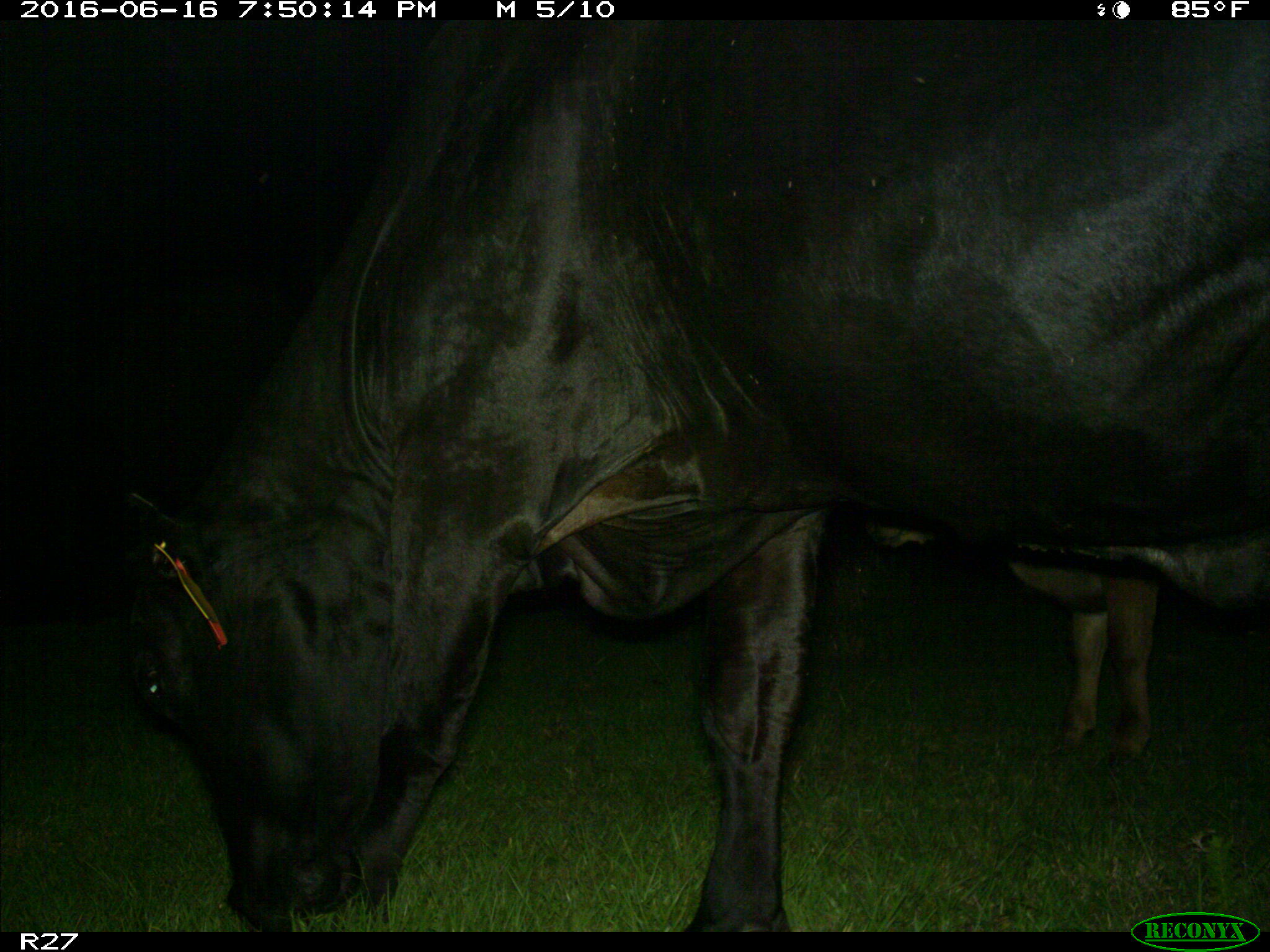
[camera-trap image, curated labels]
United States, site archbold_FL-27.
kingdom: Animalia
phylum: Chordata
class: Mammalia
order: Artiodactyla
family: Bovidae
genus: Bos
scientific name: Bos taurus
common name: domestic cow